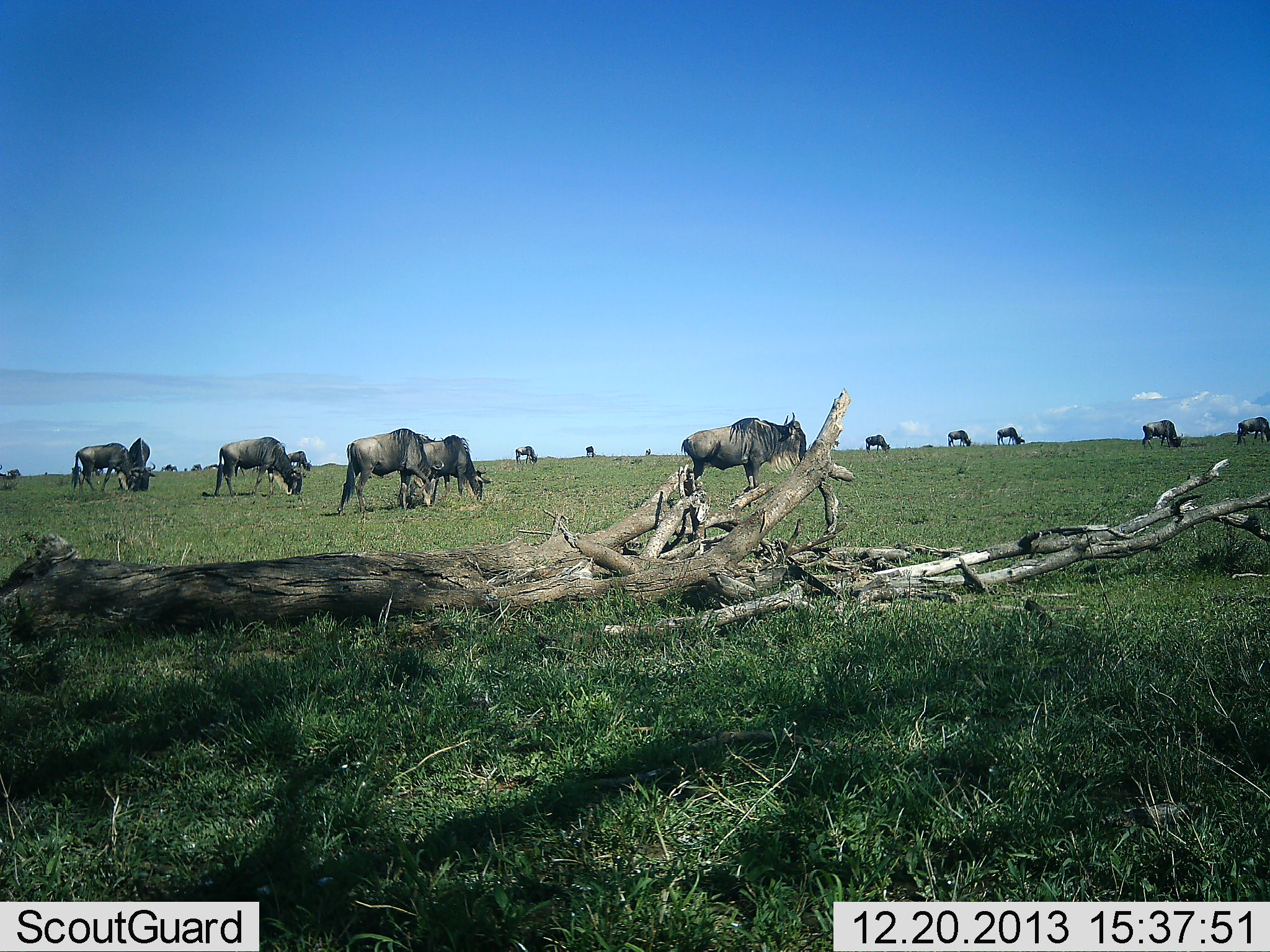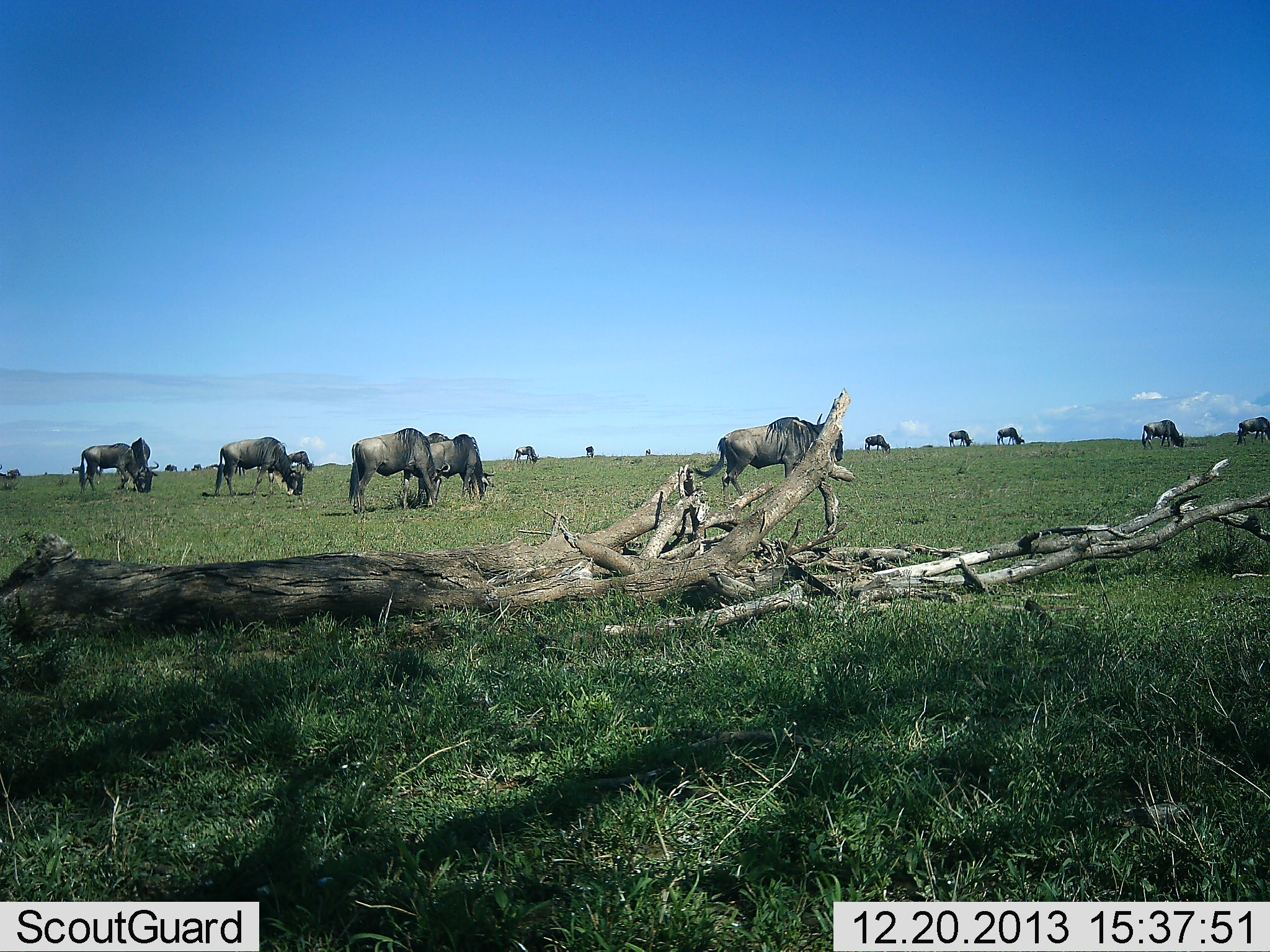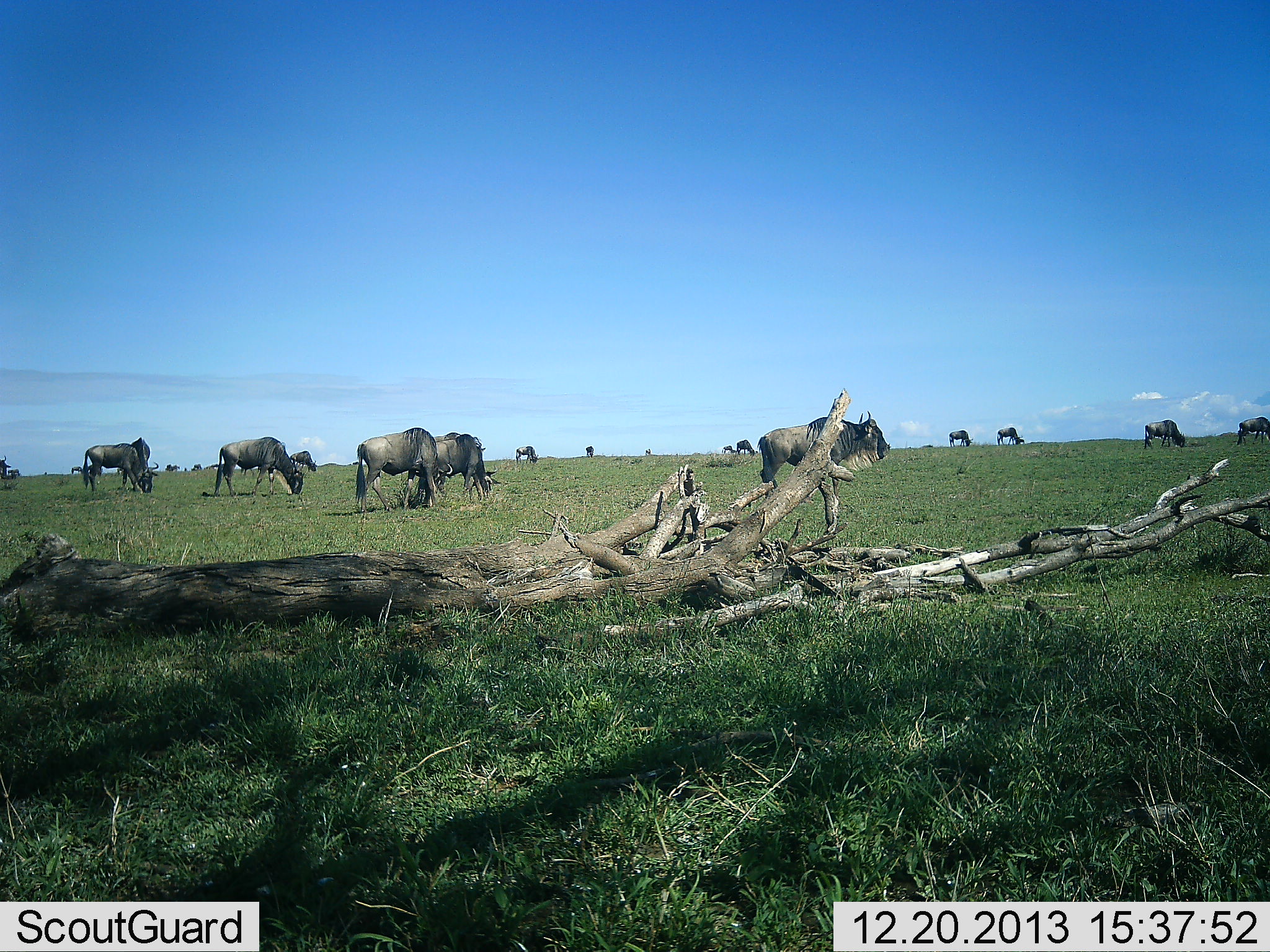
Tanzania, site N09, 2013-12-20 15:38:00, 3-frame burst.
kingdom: Animalia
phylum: Chordata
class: Mammalia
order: Artiodactyla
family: Bovidae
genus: Connochaetes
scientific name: Connochaetes taurinus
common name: blue wildebeest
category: wildebeest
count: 11-50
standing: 30%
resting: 0%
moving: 30%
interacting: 0%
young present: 0%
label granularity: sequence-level